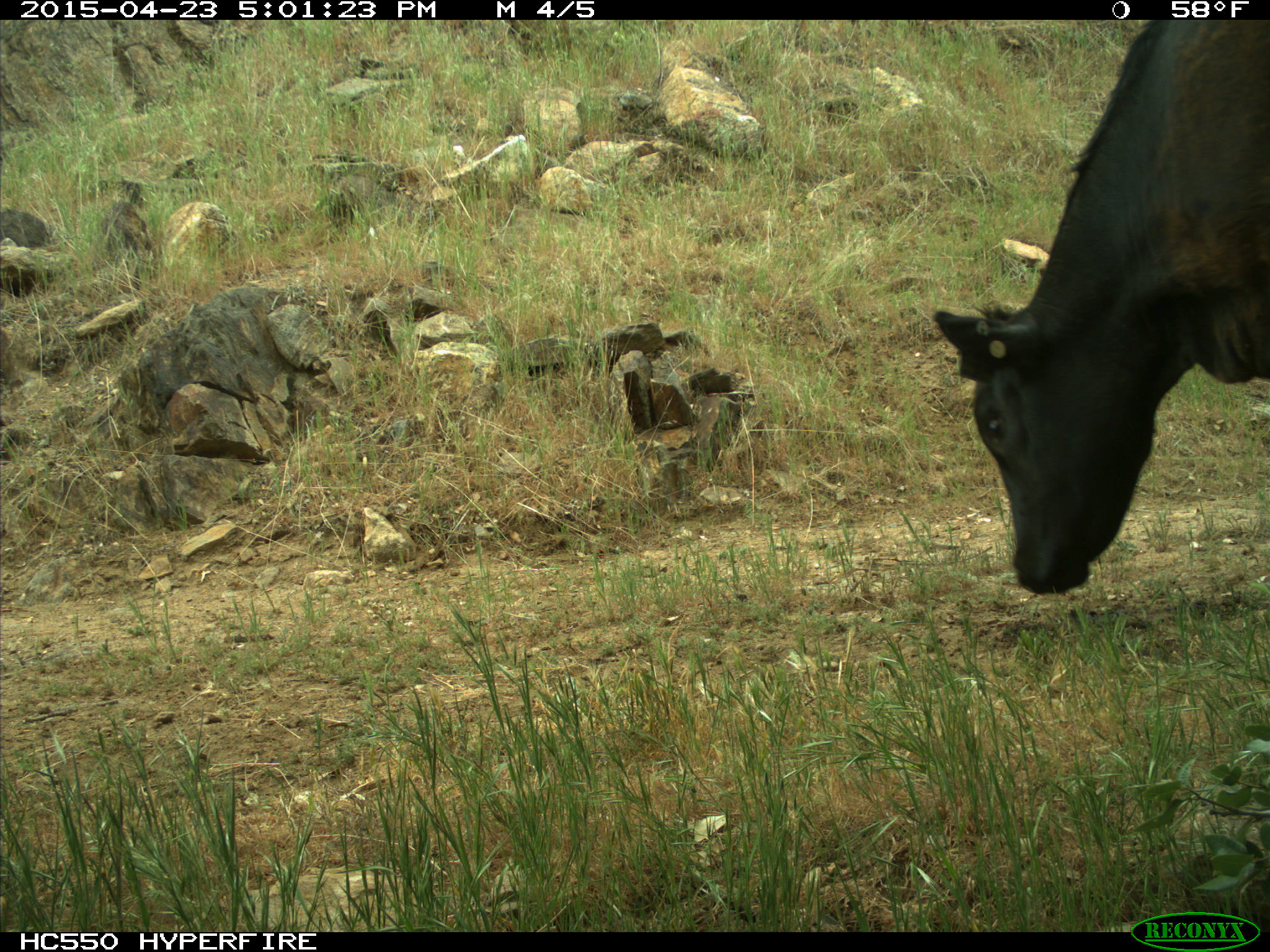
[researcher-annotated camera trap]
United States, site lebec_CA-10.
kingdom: Animalia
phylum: Chordata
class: Mammalia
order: Artiodactyla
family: Bovidae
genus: Bos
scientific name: Bos taurus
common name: domestic cow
Bos taurus (domestic cow).